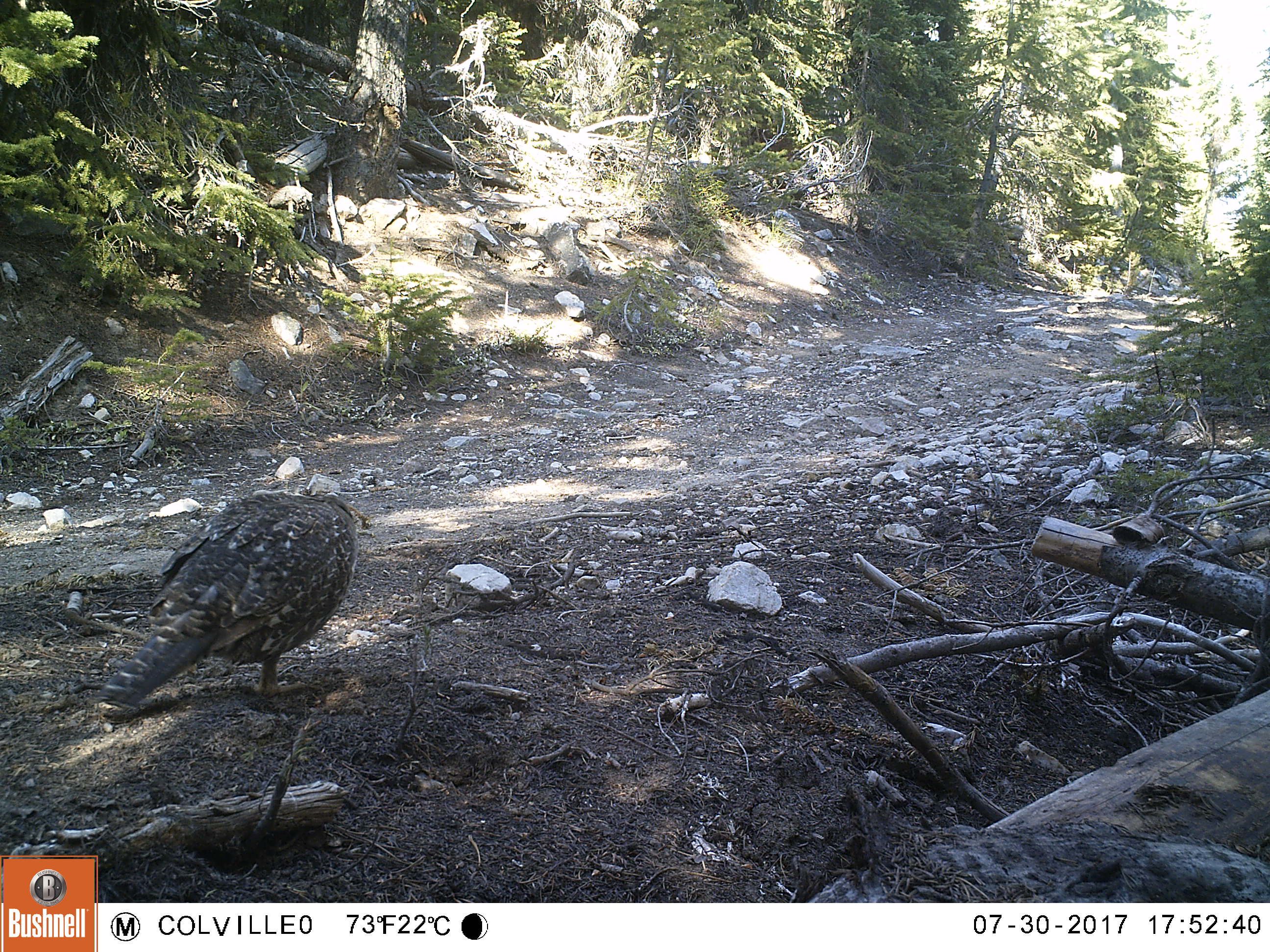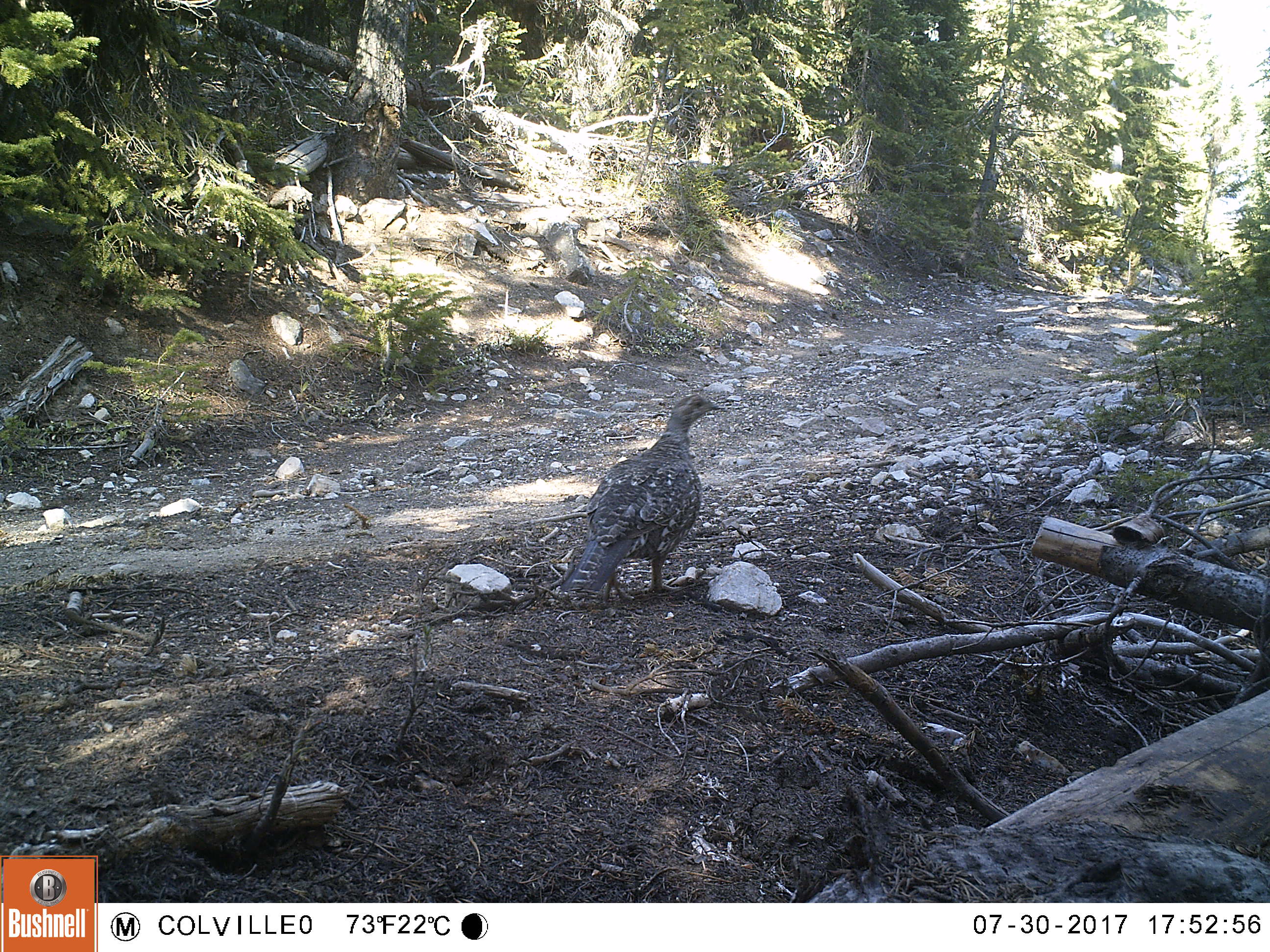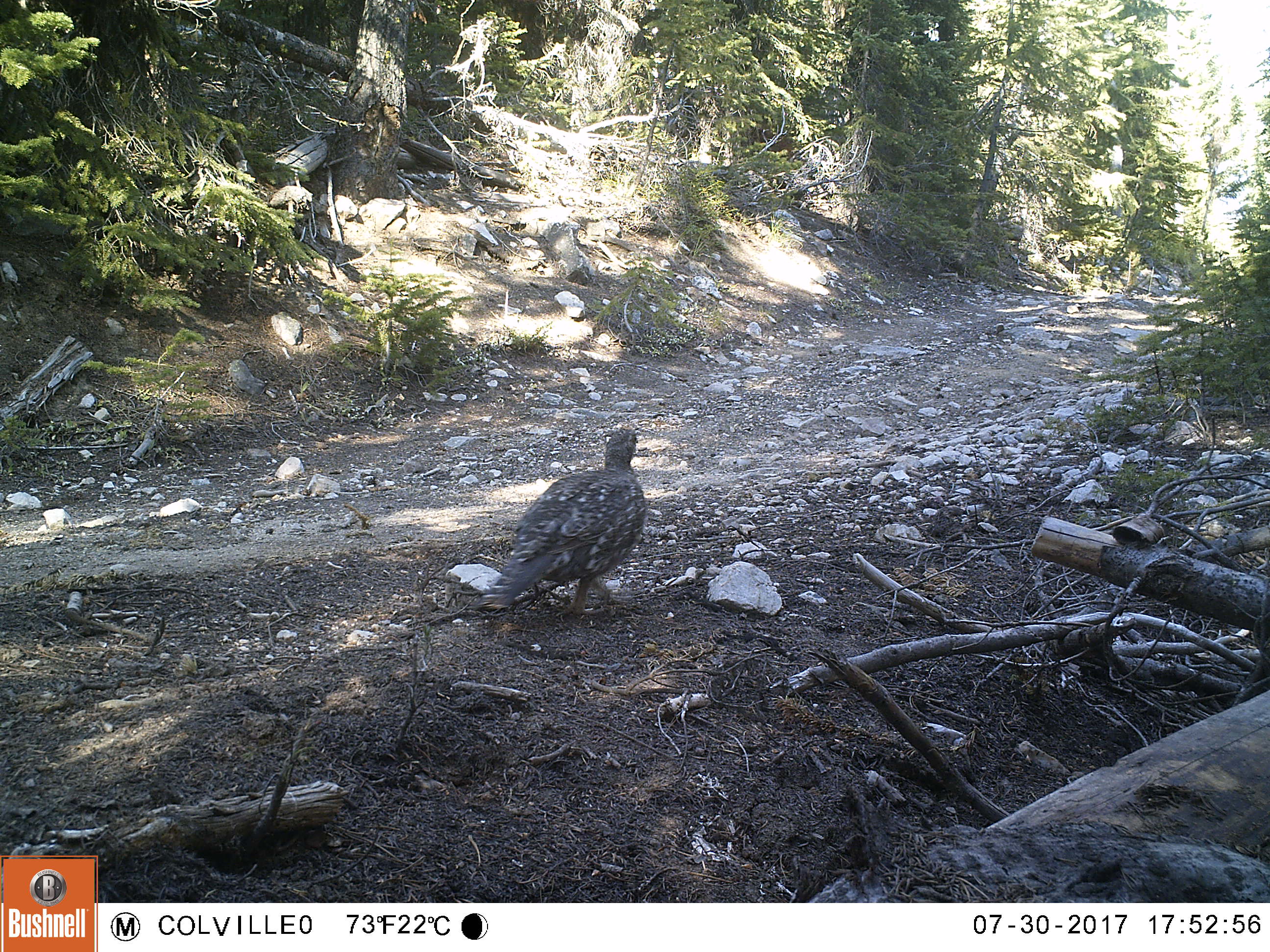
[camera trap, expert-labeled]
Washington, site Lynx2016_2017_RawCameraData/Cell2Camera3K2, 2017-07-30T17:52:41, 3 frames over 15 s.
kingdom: Animalia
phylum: Chordata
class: Aves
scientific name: Aves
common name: birds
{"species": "Aves (birds)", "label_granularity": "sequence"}